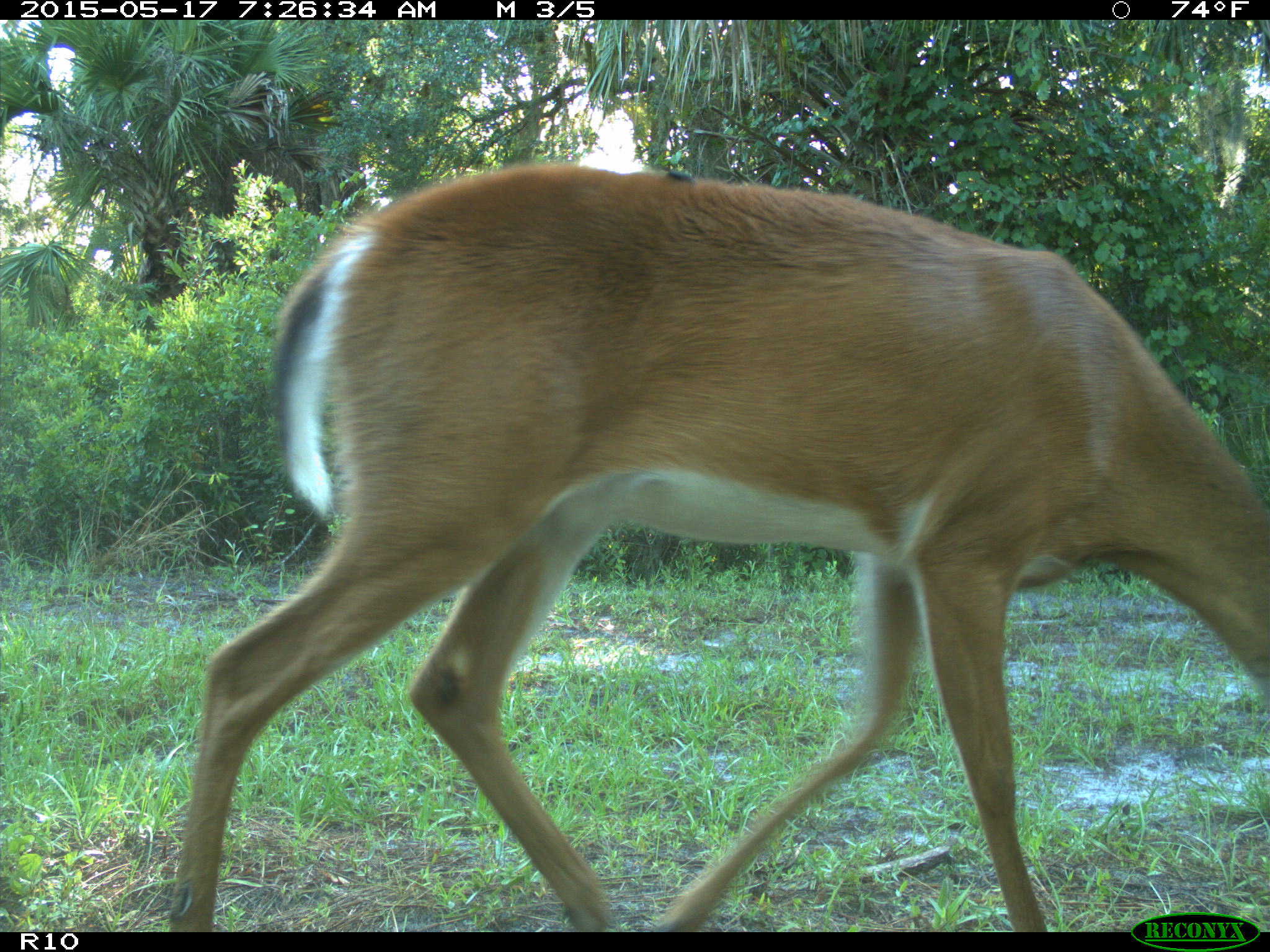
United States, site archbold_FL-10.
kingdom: Animalia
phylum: Chordata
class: Mammalia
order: Artiodactyla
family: Cervidae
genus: Odocoileus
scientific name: Odocoileus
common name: deer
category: unidentified deer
Unidentified deer (deer) (Odocoileus).